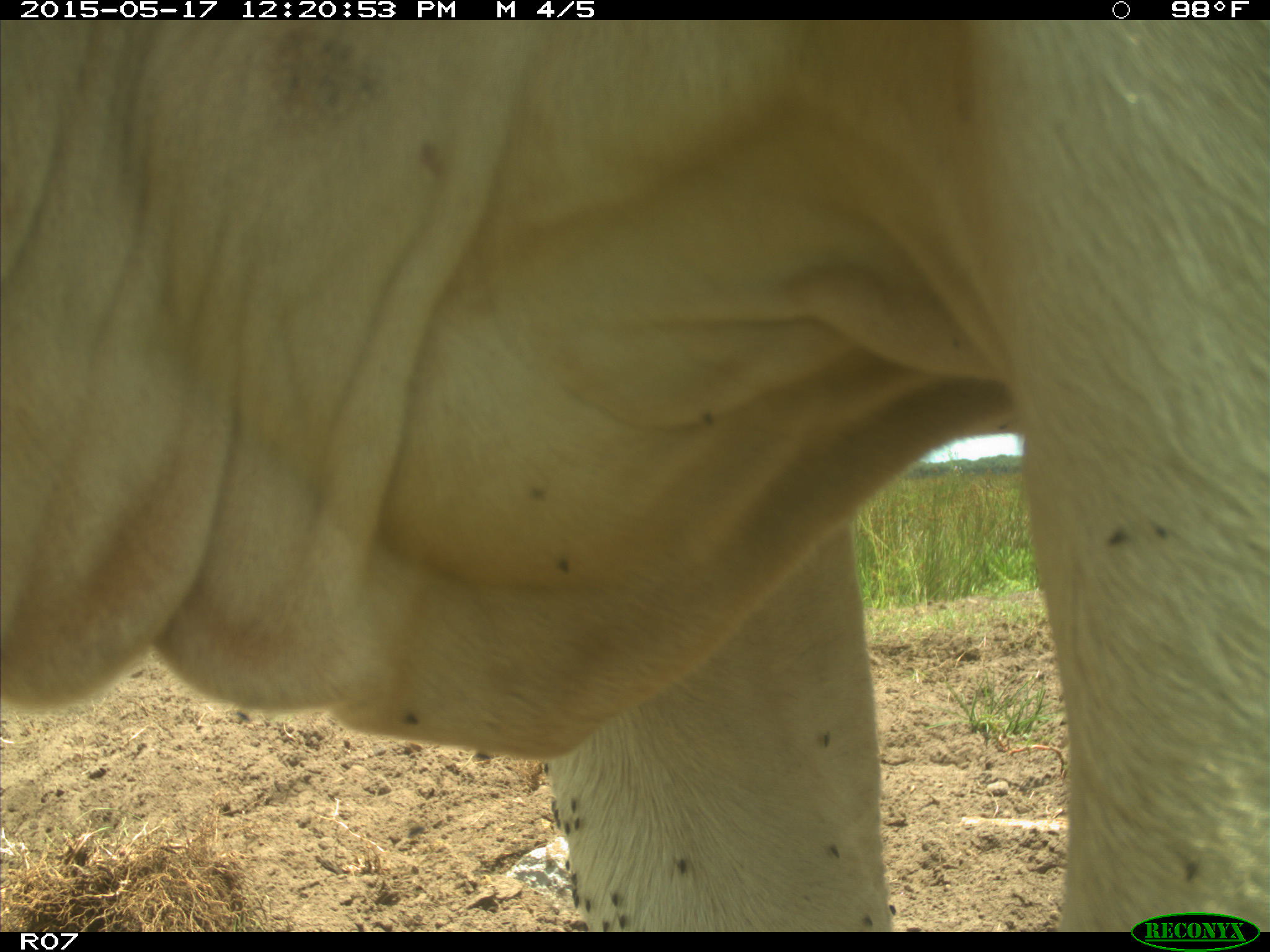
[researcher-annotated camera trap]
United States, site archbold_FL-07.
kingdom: Animalia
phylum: Chordata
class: Mammalia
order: Artiodactyla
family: Bovidae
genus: Bos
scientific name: Bos taurus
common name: domestic cow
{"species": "Bos taurus (domestic cow)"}